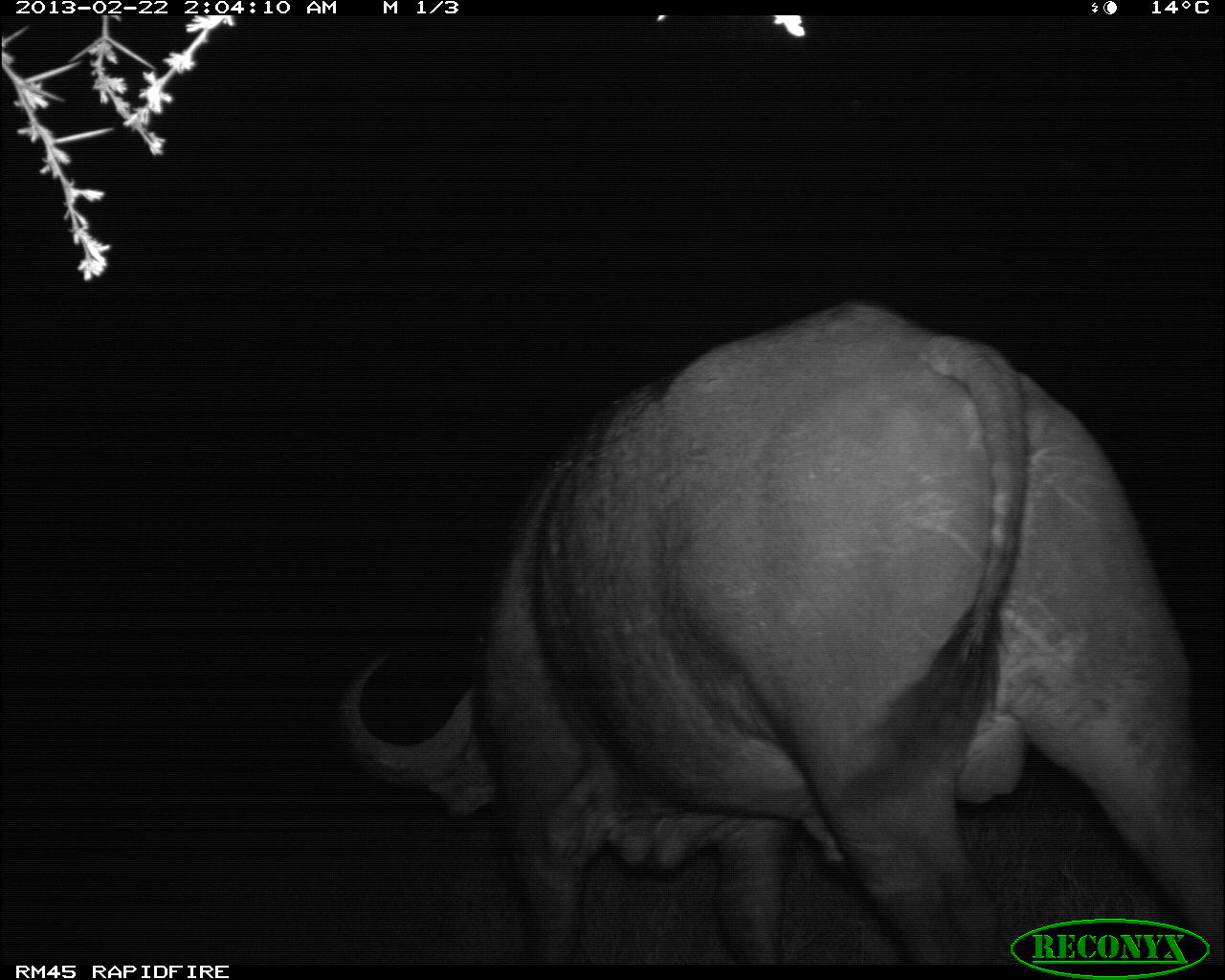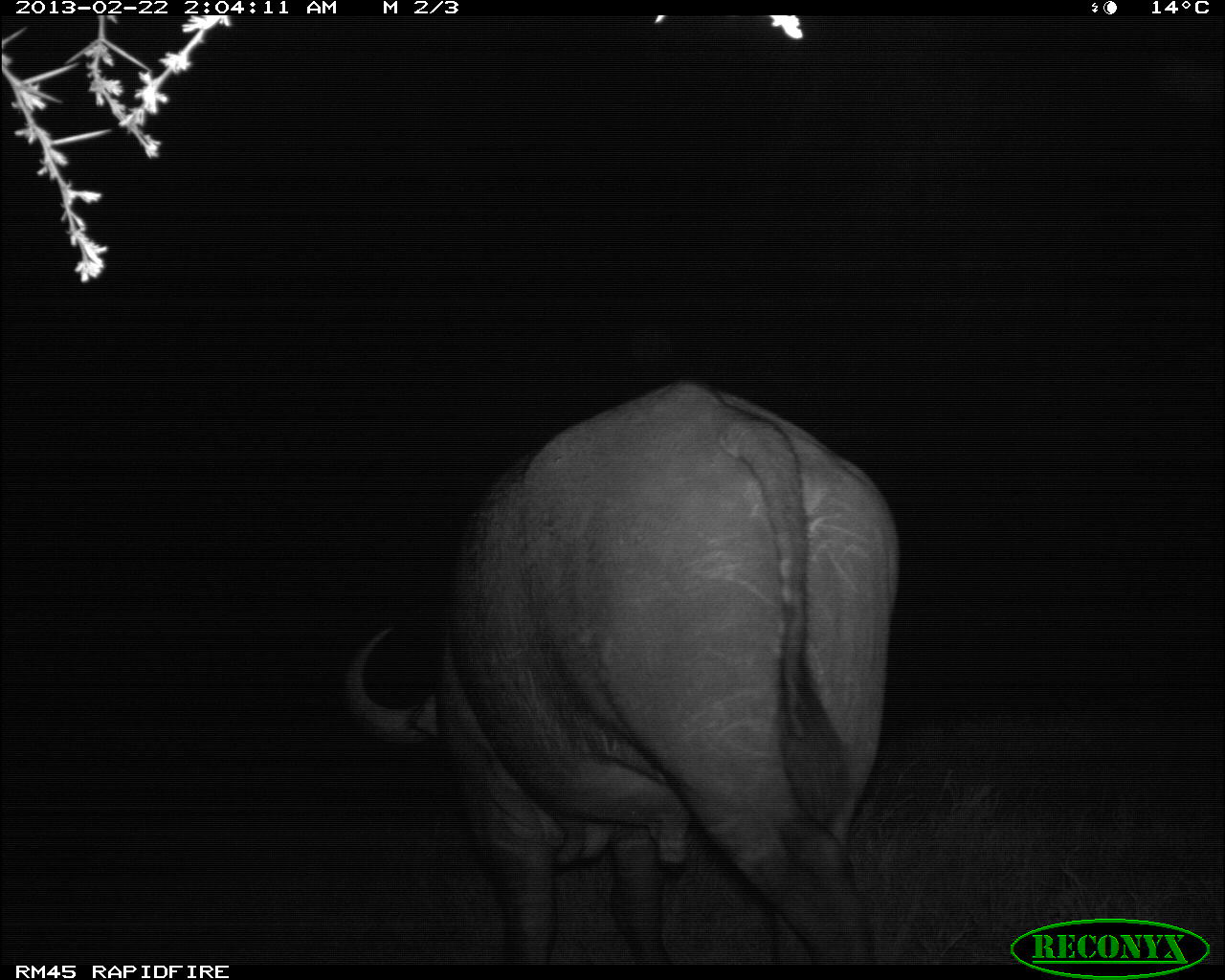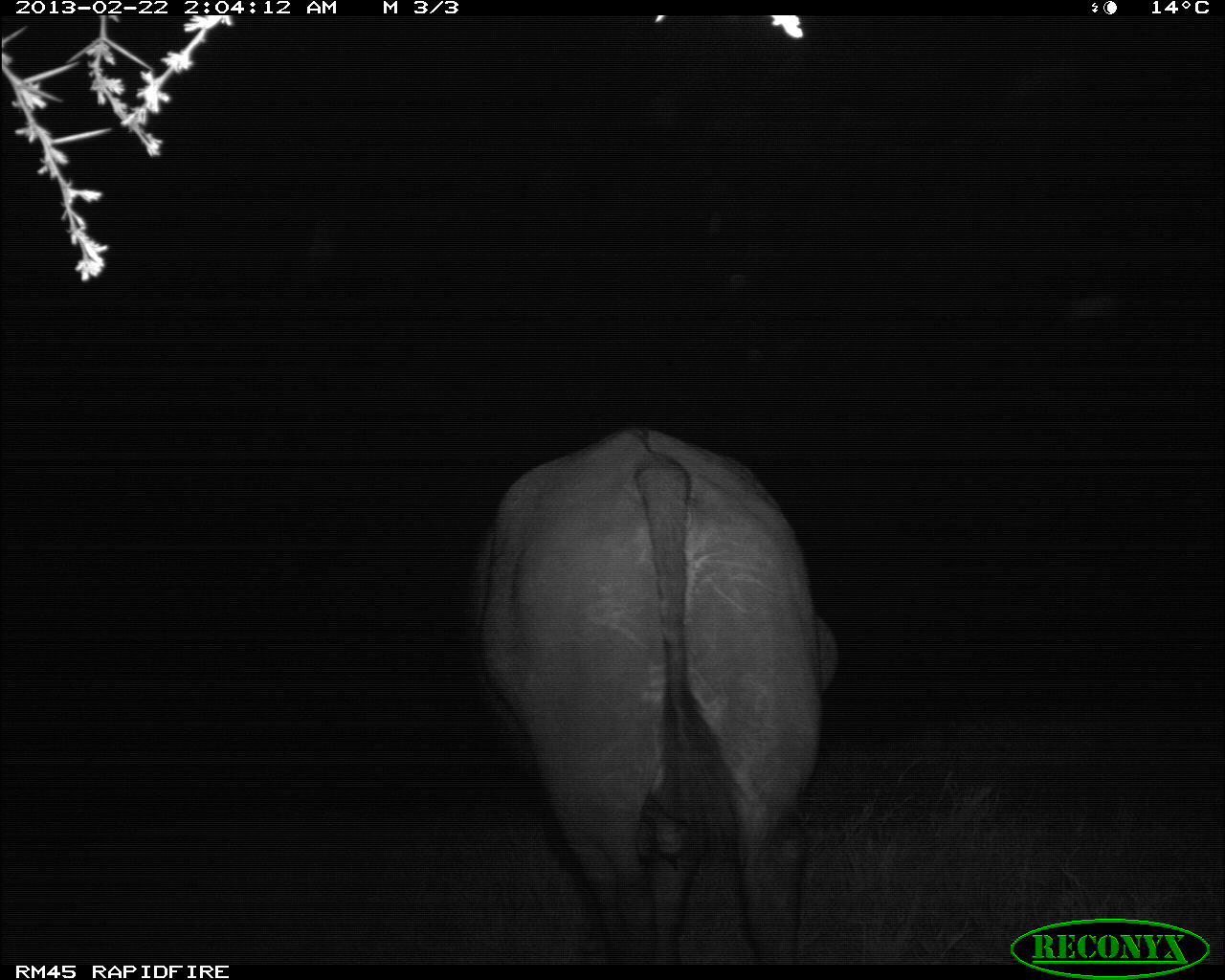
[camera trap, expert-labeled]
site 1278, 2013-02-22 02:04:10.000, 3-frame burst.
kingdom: Animalia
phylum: Chordata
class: Mammalia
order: Artiodactyla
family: Bovidae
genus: Syncerus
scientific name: Syncerus caffer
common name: african buffalo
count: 1